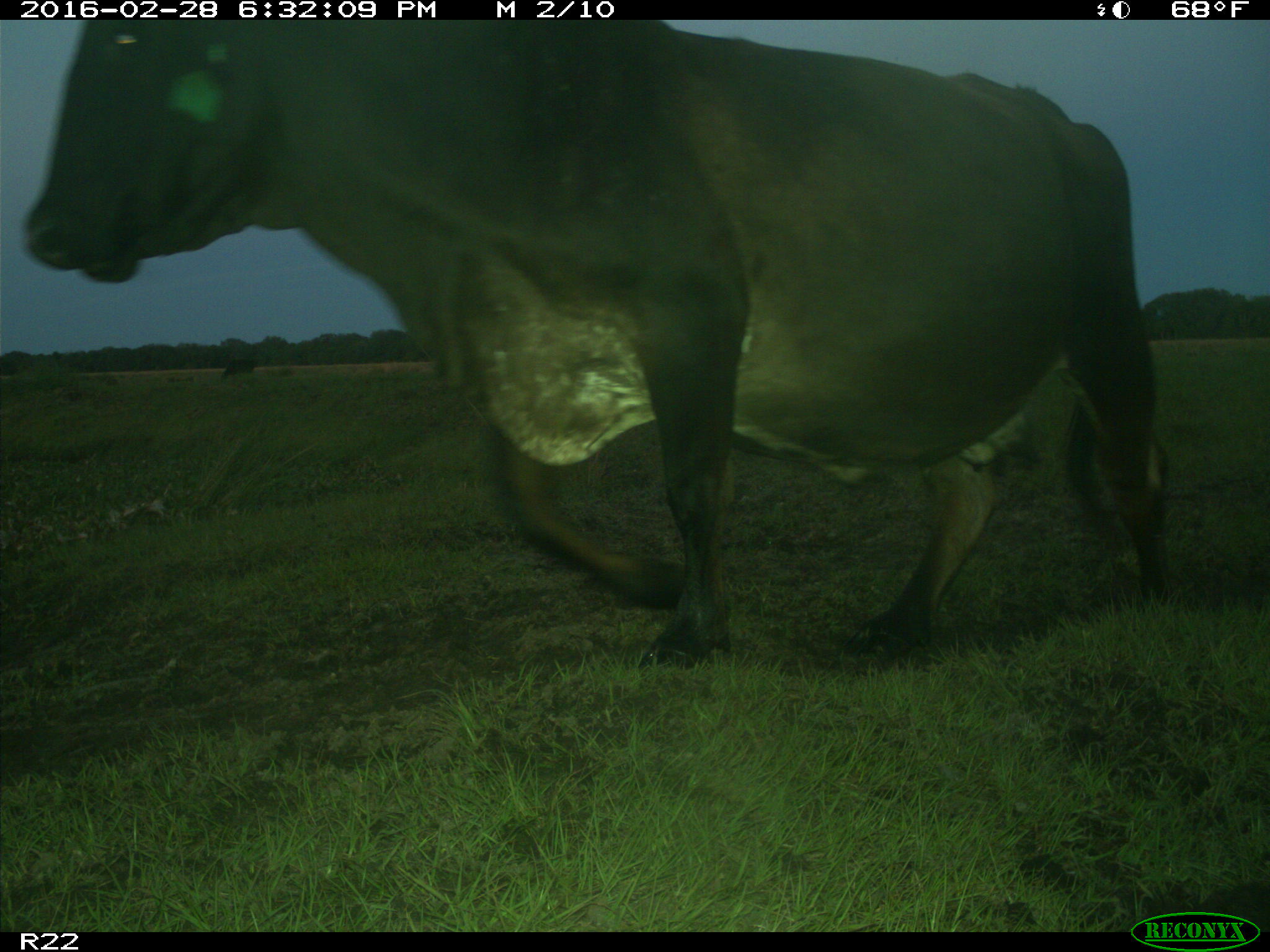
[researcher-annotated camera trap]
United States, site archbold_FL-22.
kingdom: Animalia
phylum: Chordata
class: Mammalia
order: Artiodactyla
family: Bovidae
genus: Bos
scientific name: Bos taurus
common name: domestic cow